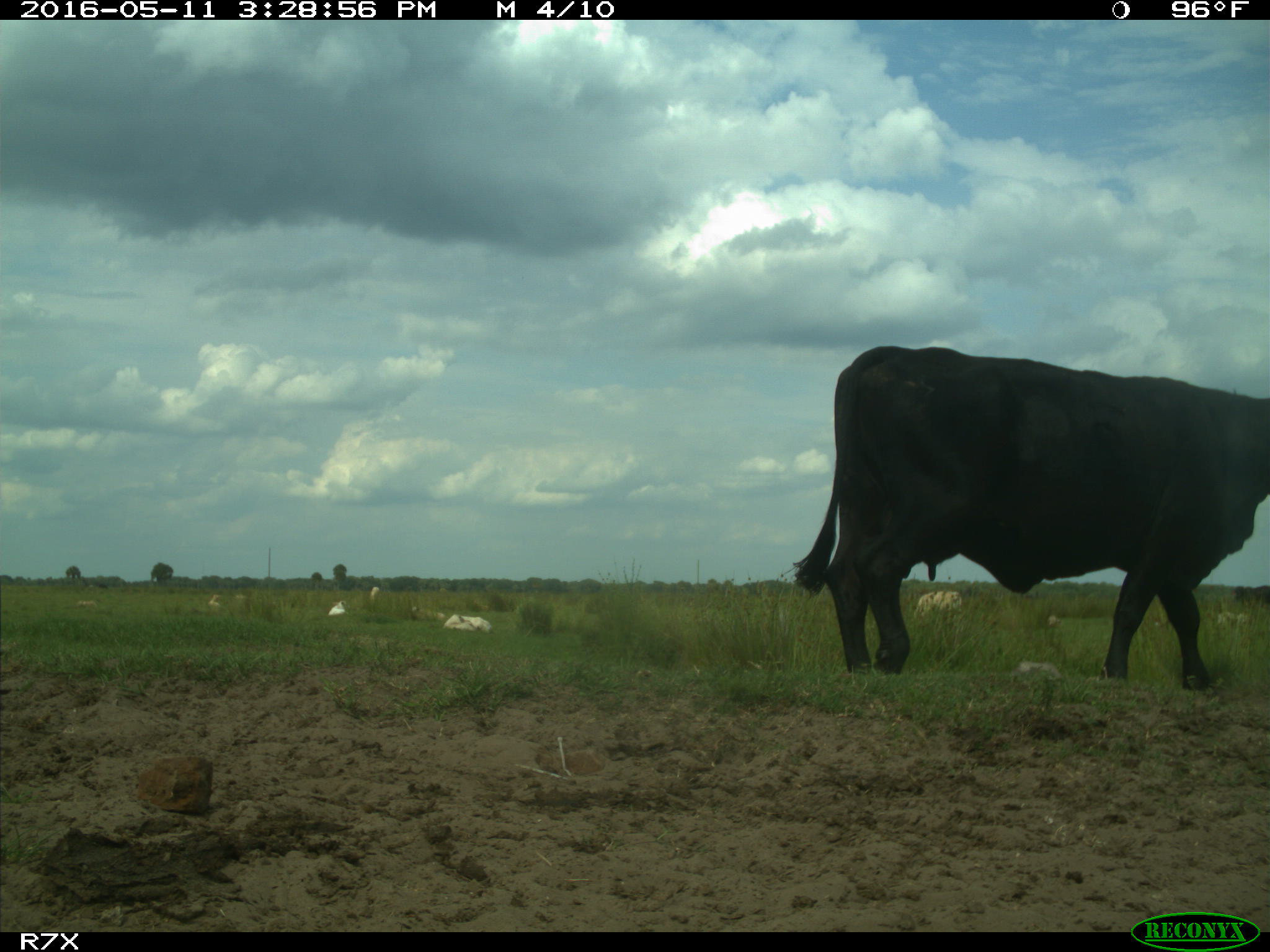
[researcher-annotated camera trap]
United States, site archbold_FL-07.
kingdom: Animalia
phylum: Chordata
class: Mammalia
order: Artiodactyla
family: Bovidae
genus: Bos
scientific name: Bos taurus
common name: domestic cow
Bos taurus (domestic cow).